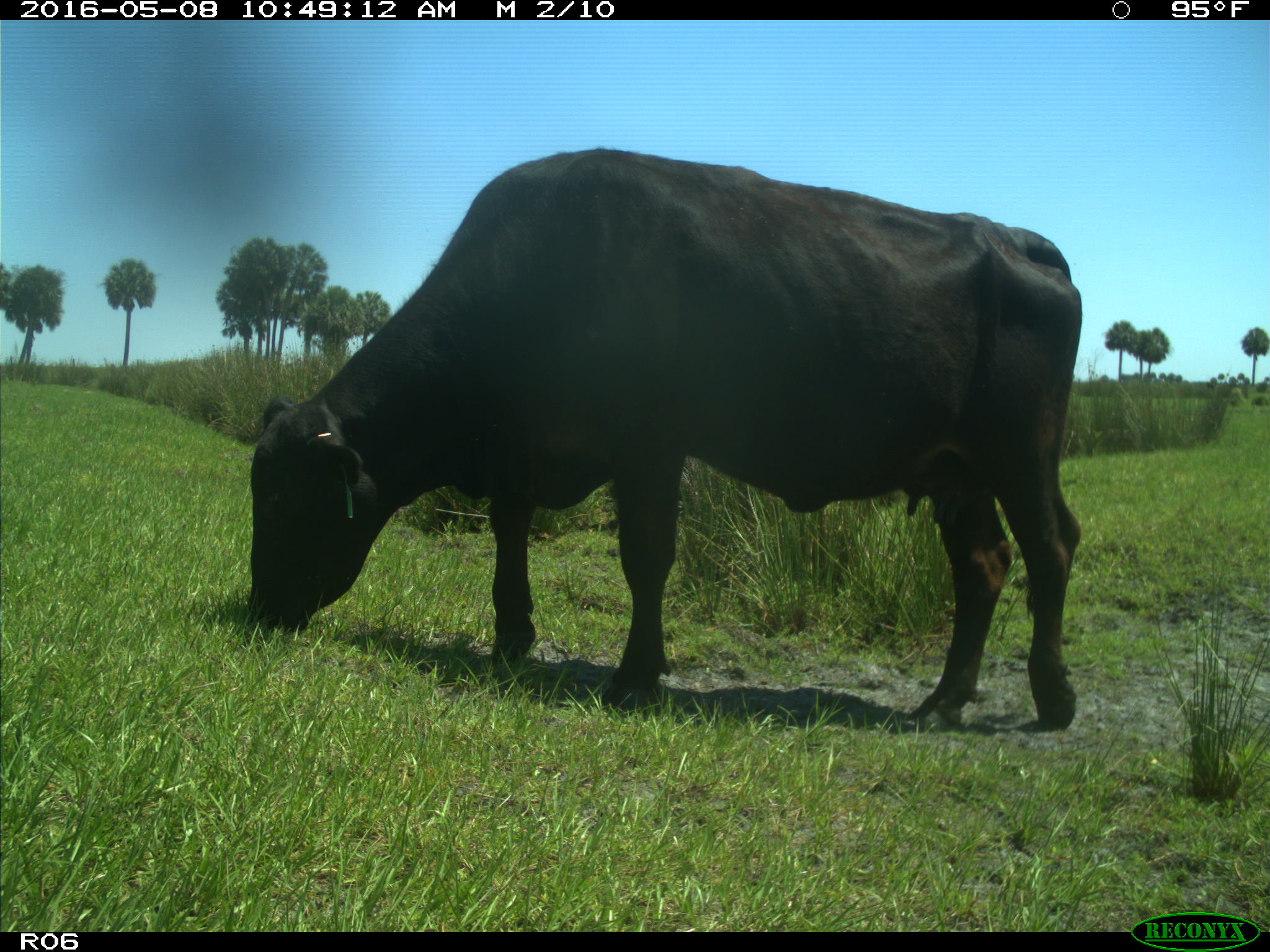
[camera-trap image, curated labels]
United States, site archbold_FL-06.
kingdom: Animalia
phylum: Chordata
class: Mammalia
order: Artiodactyla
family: Bovidae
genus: Bos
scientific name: Bos taurus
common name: domestic cow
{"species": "Bos taurus (domestic cow)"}